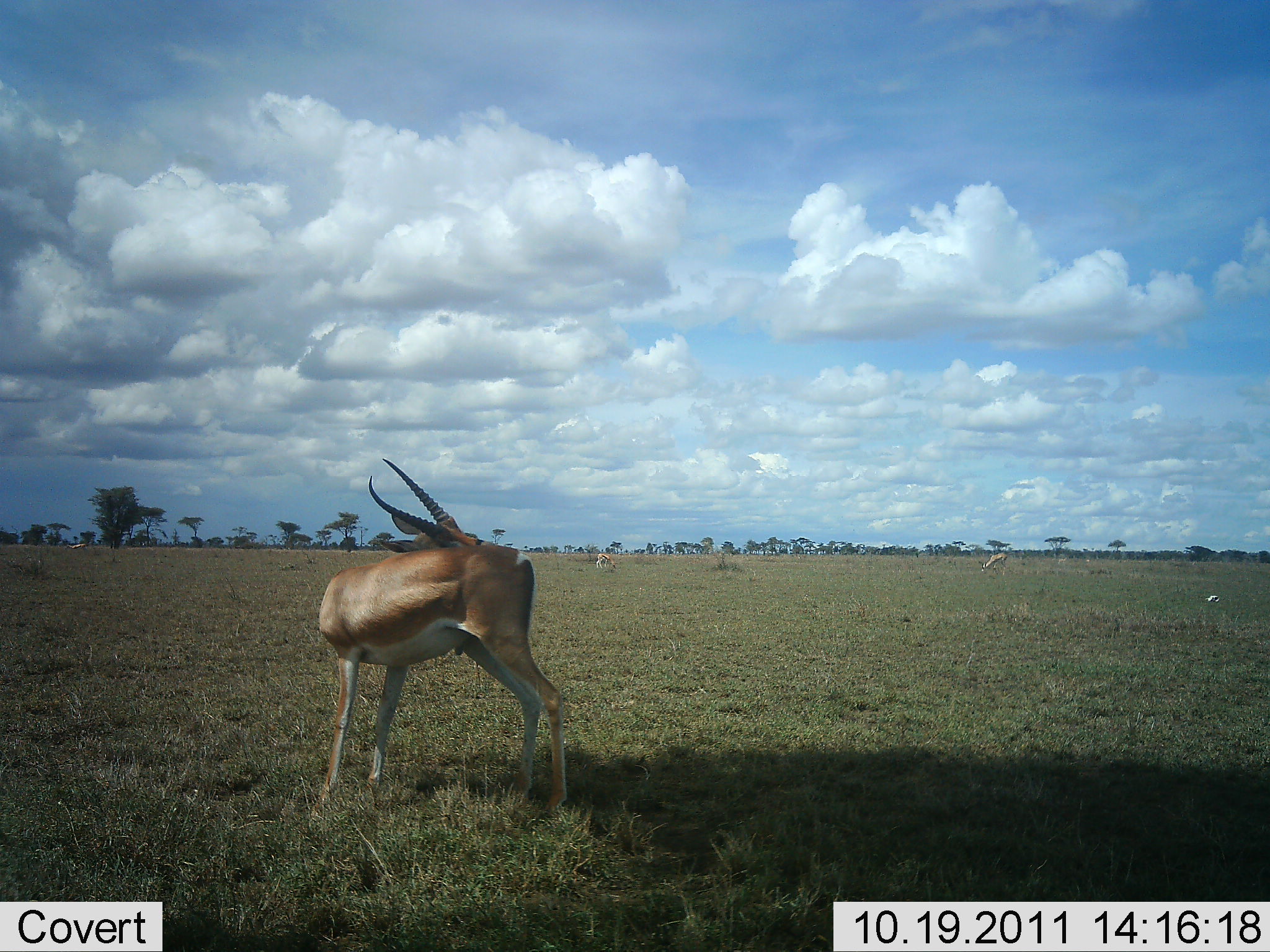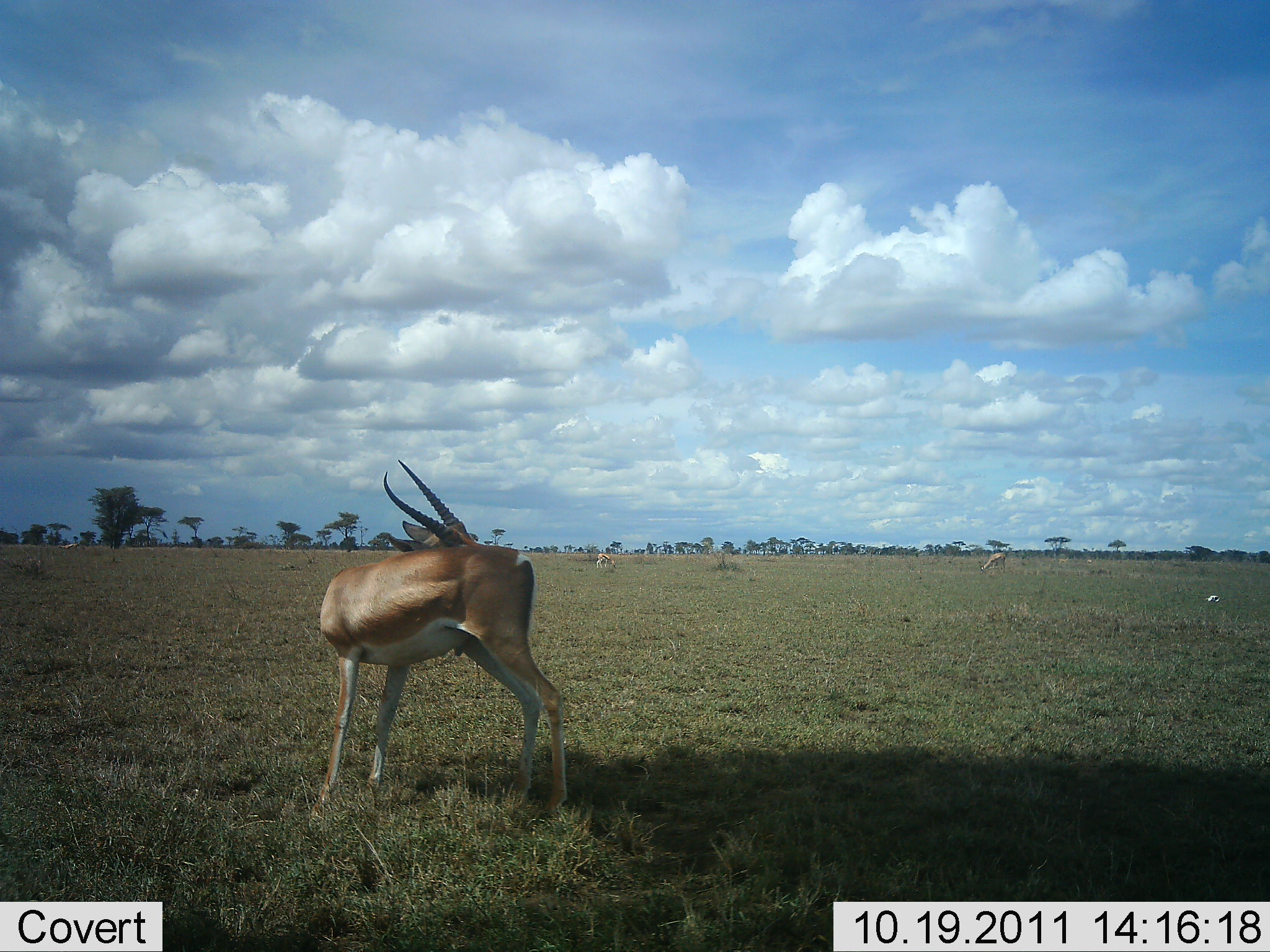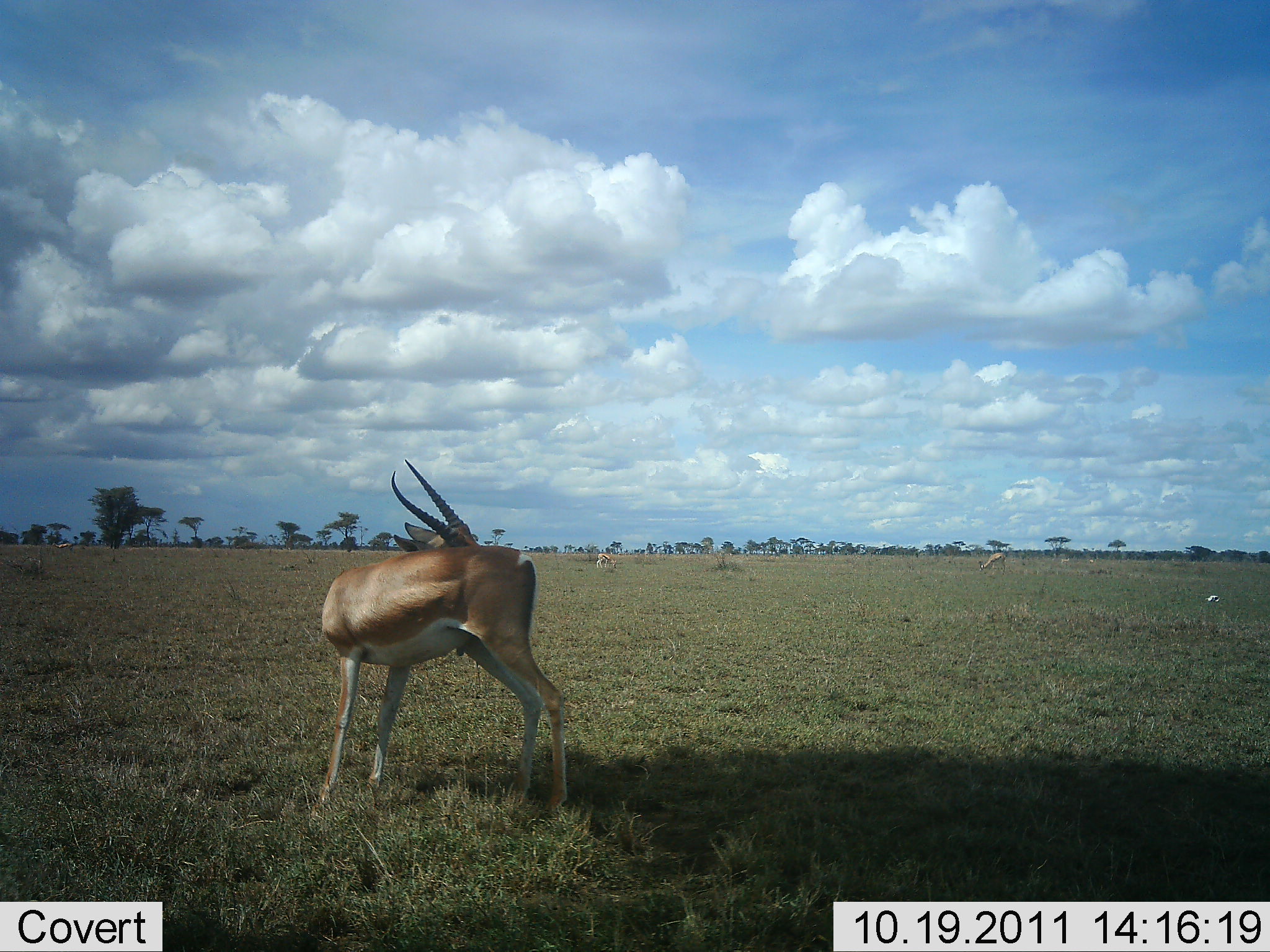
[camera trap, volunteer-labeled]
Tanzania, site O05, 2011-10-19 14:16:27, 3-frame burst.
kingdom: Animalia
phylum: Chordata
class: Mammalia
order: Artiodactyla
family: Bovidae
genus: Nanger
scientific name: Nanger granti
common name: grant's gazelle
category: gazellegrants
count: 2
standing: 86%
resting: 7%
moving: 14%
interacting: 7%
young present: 0%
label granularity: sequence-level